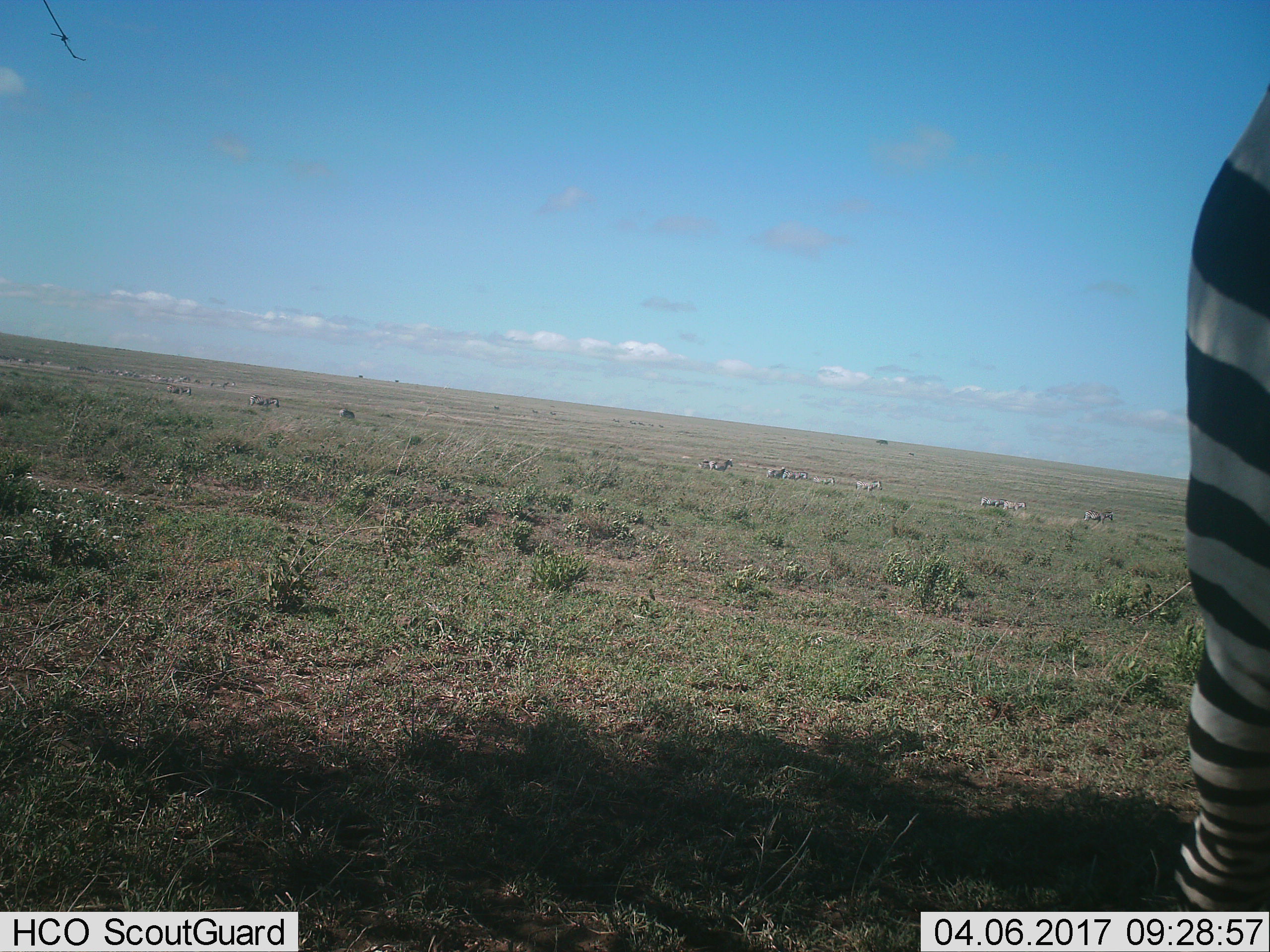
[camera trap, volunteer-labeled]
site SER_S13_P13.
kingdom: Animalia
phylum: Chordata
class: Mammalia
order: Perissodactyla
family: Equidae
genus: Equus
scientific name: Equus quagga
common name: plains zebra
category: zebraplains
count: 11-50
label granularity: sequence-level